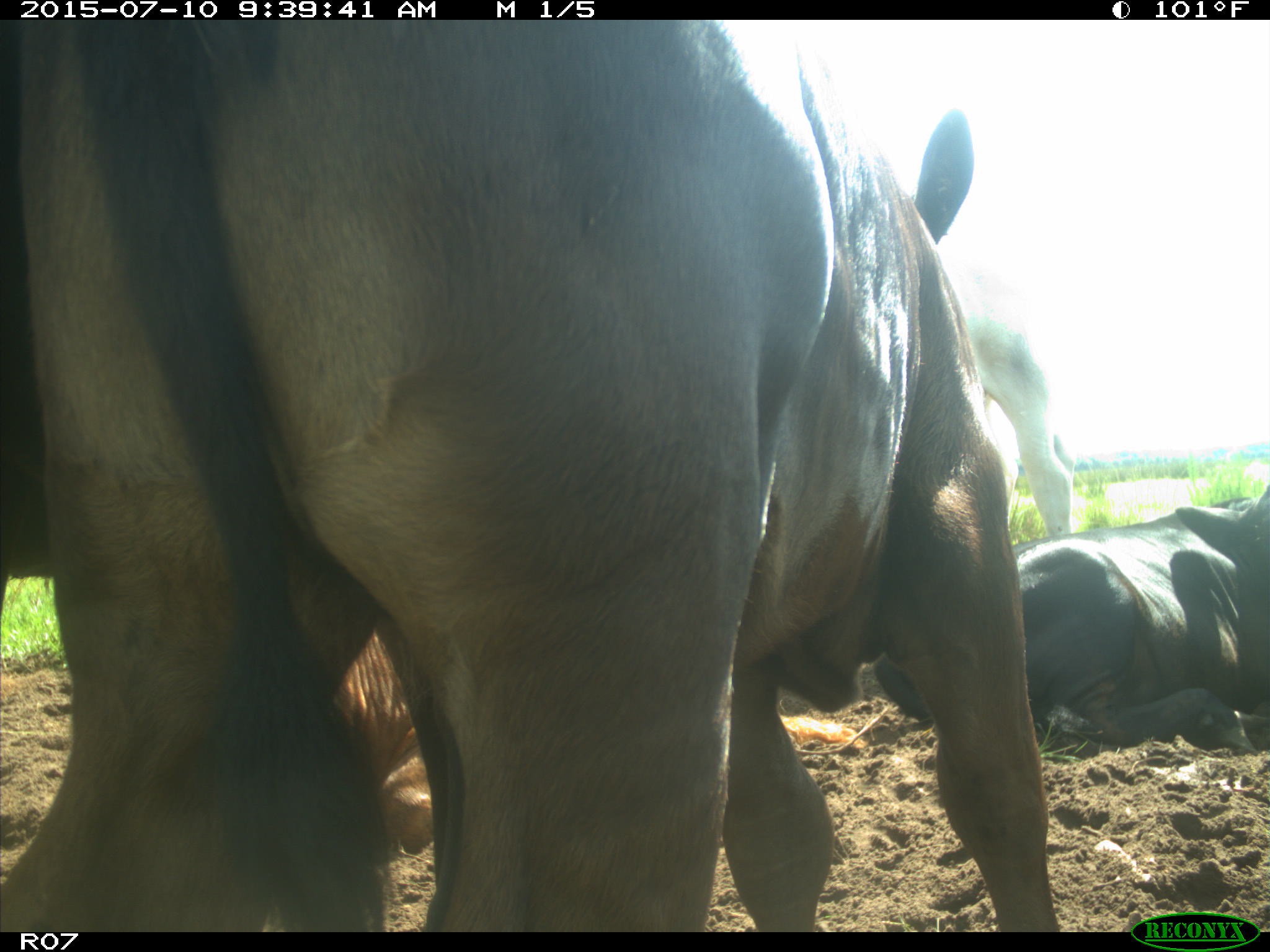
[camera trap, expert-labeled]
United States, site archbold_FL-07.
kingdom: Animalia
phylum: Chordata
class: Mammalia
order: Artiodactyla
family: Bovidae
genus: Bos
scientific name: Bos taurus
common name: domestic cow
Bos taurus (domestic cow).